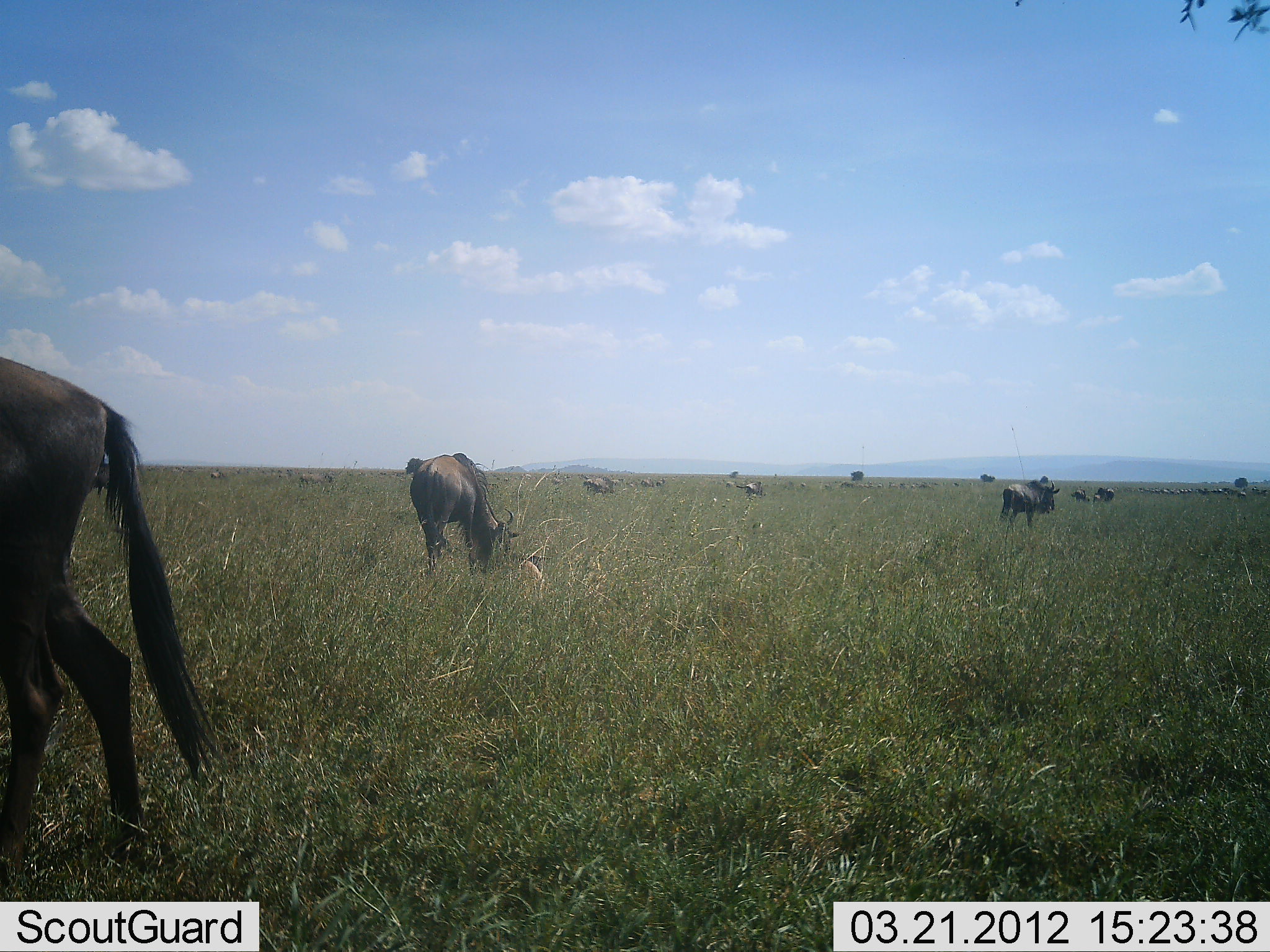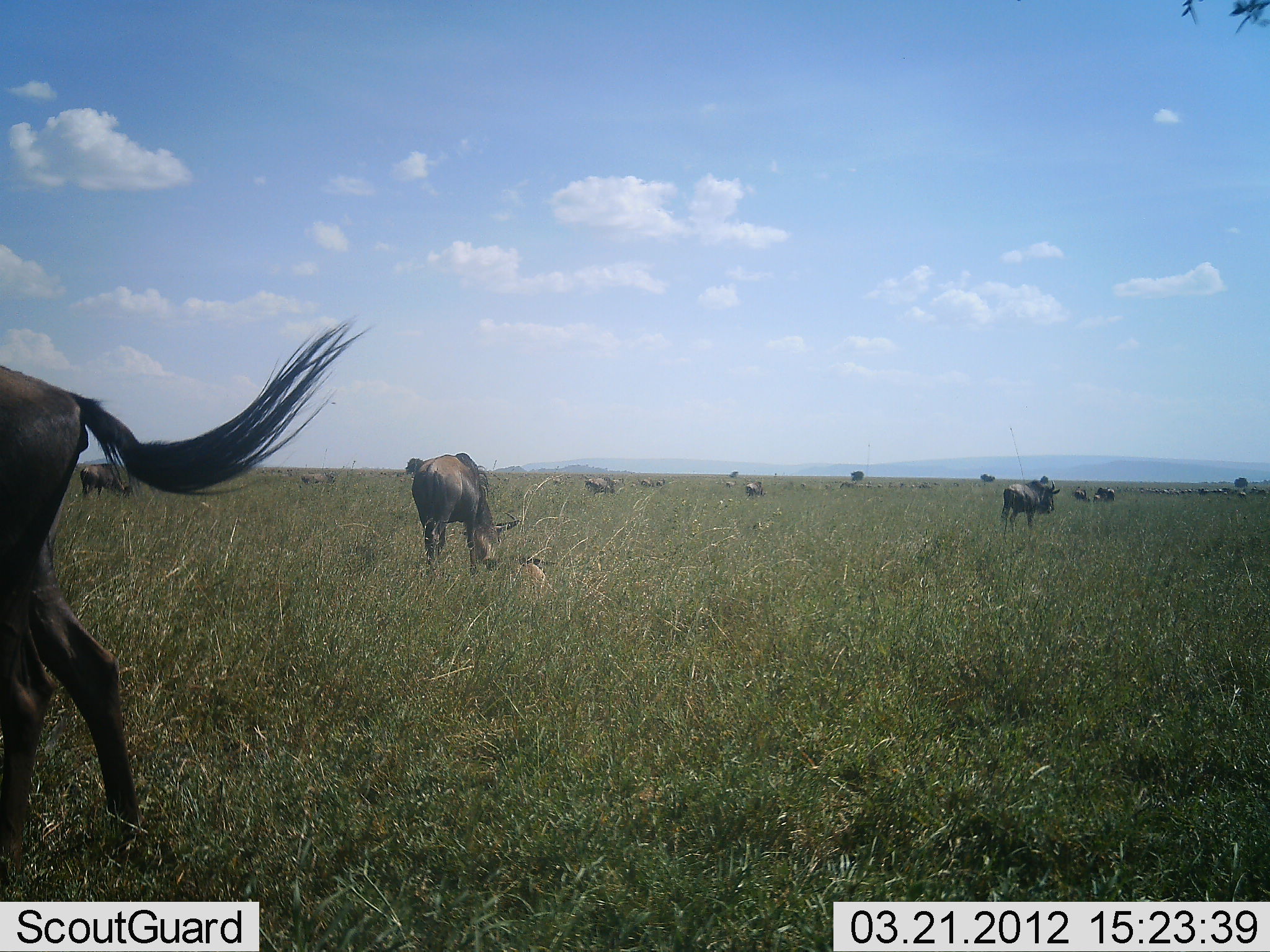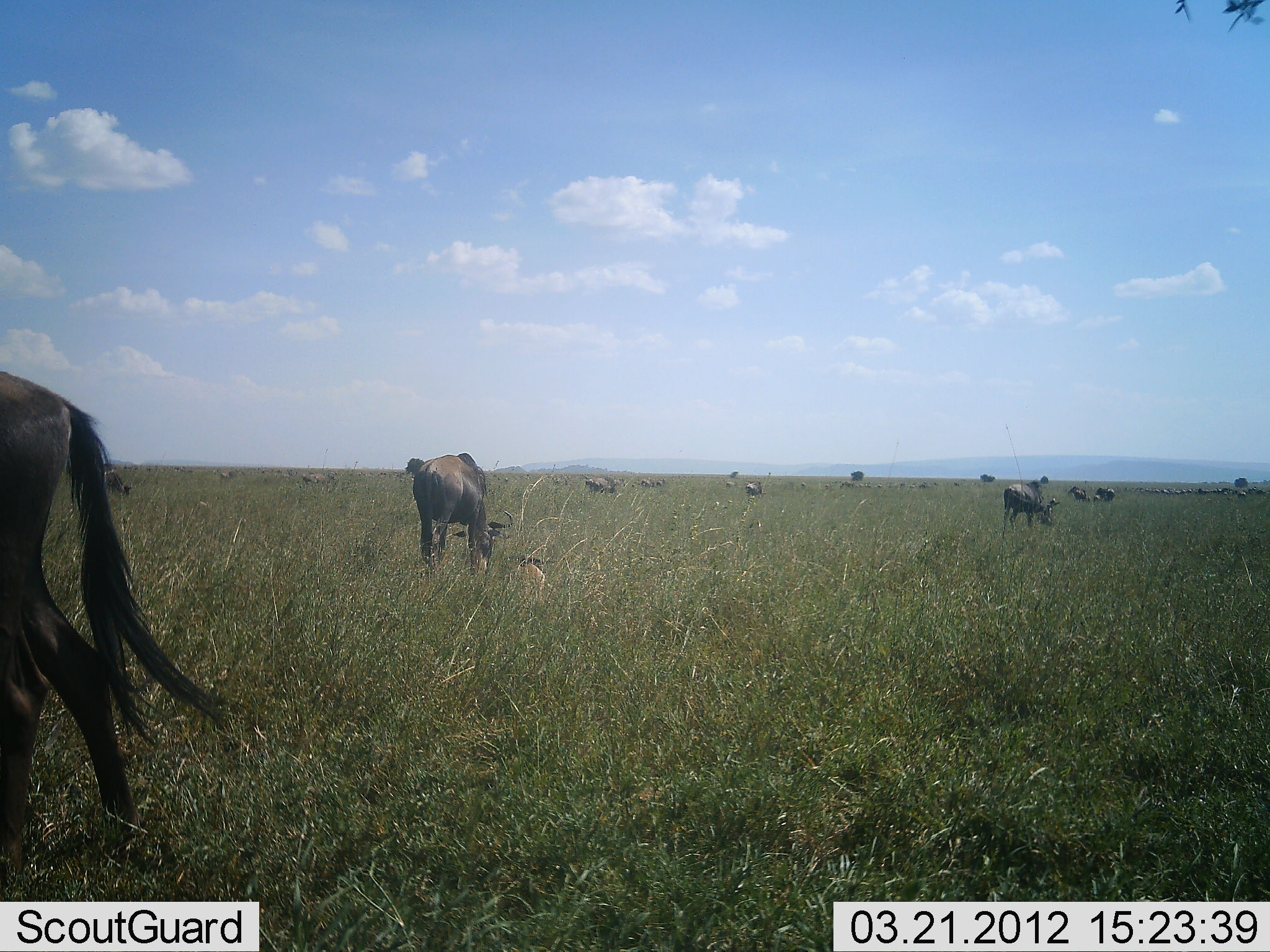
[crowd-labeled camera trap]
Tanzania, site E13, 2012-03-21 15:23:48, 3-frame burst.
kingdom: Animalia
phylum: Chordata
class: Mammalia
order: Artiodactyla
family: Bovidae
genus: Connochaetes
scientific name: Connochaetes taurinus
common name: blue wildebeest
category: wildebeest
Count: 11-50.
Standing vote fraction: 42%.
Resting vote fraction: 17%.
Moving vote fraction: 25%.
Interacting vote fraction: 0%.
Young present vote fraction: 25%.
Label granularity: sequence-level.